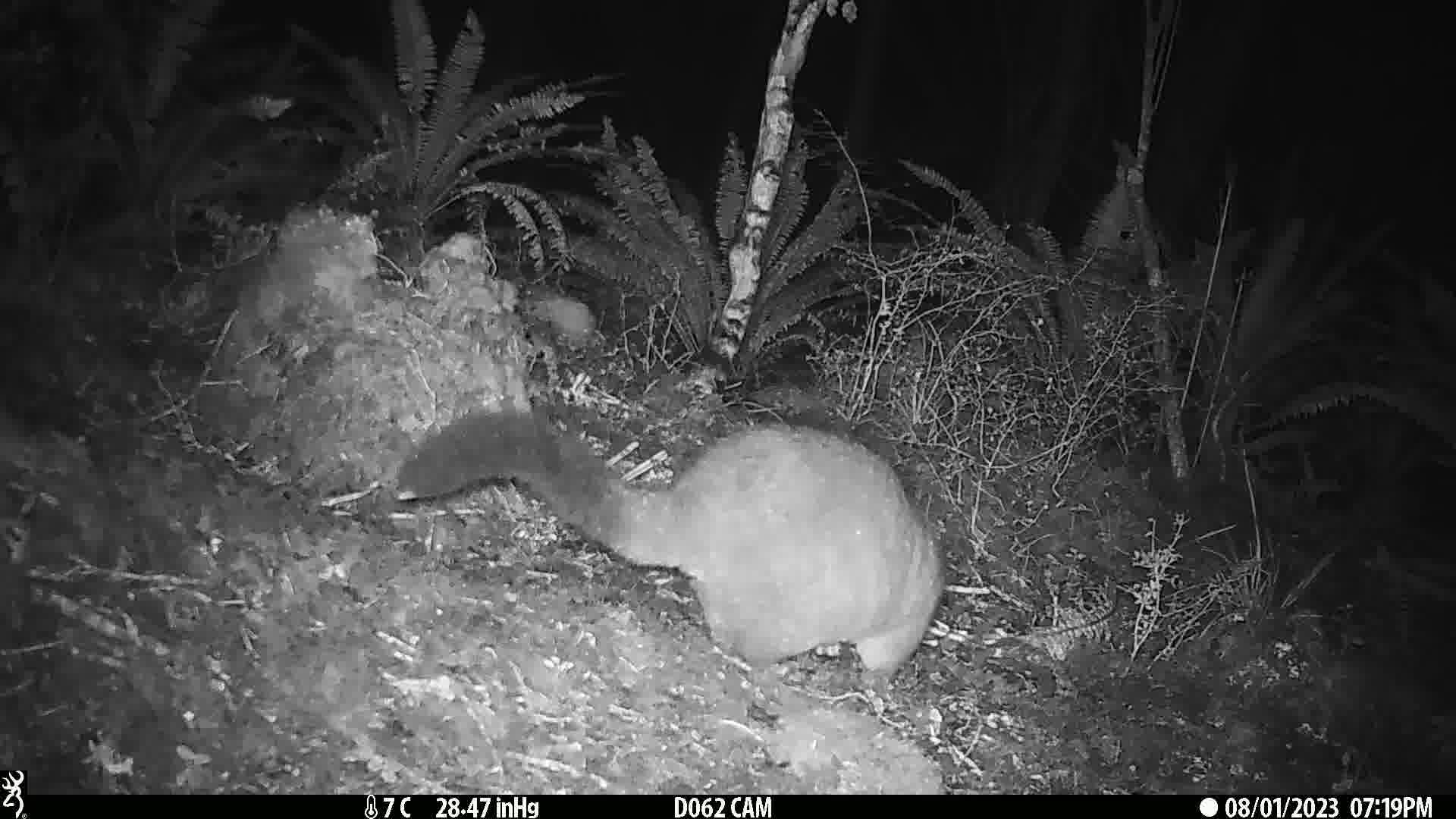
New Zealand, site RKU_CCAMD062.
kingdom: Animalia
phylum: Chordata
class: Mammalia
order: Diprotodontia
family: Phalangeridae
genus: Trichosurus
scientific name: Trichosurus vulpecula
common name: common brushtail possum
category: possum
Possum (common brushtail possum) (Trichosurus vulpecula).